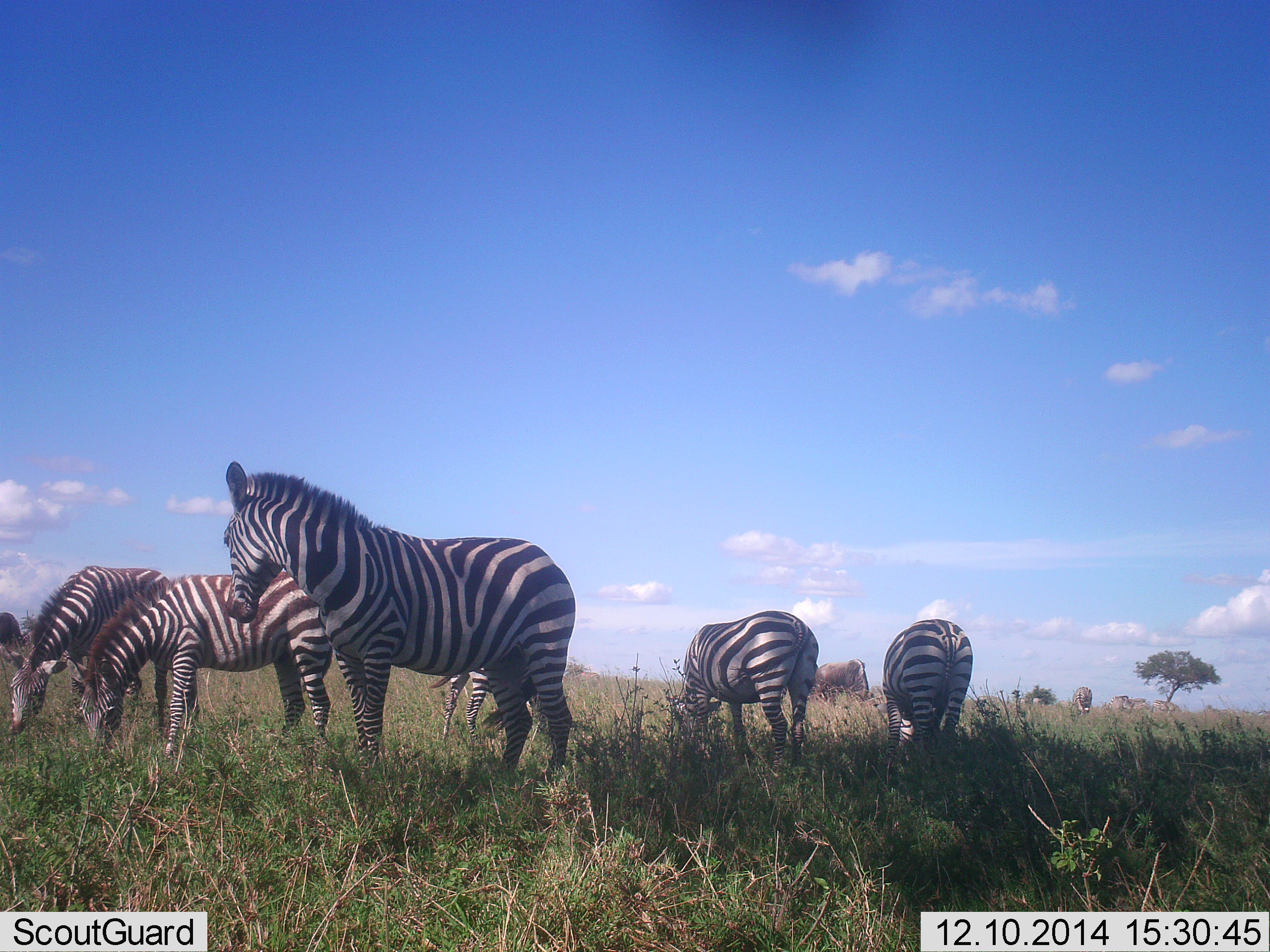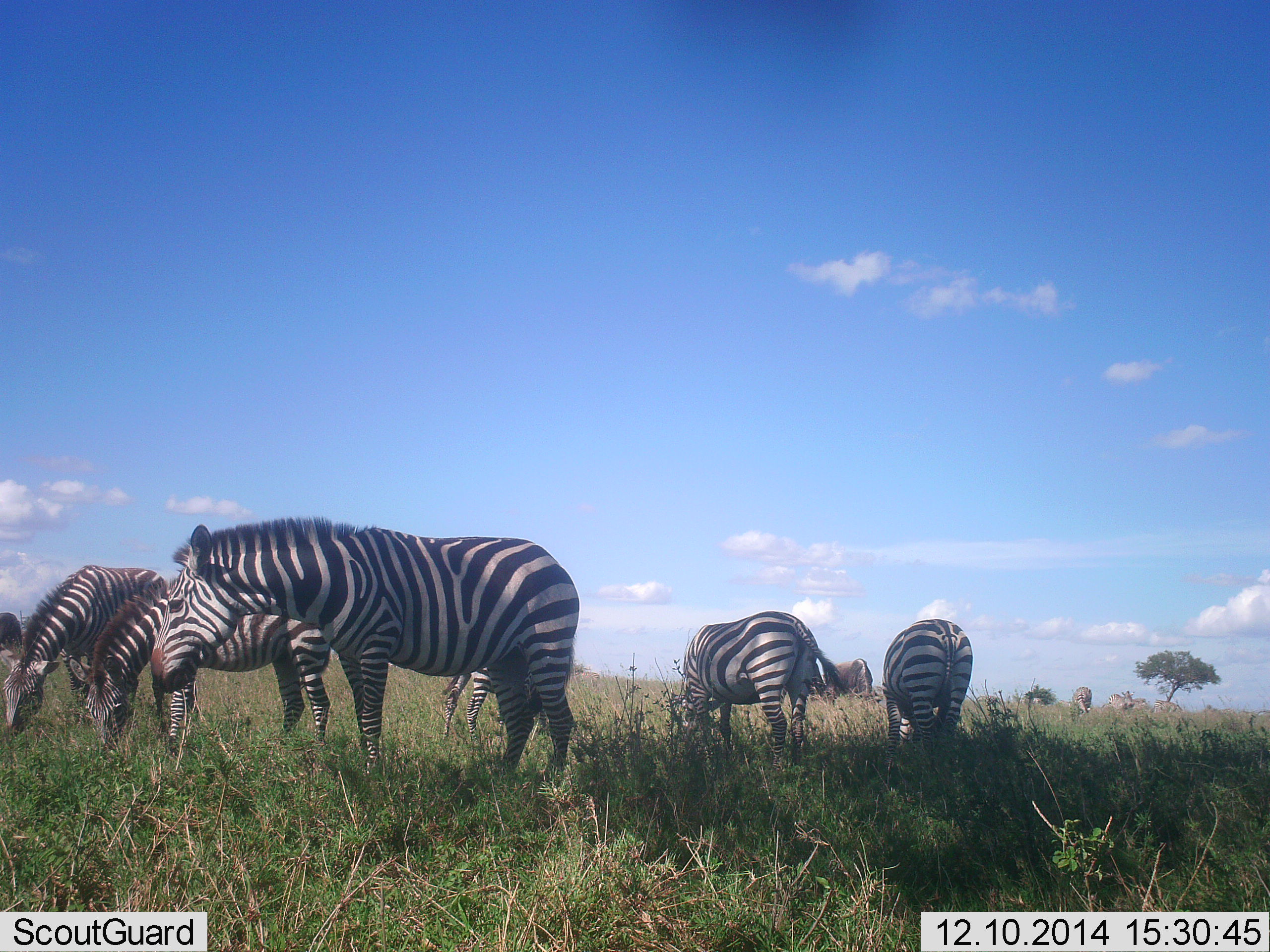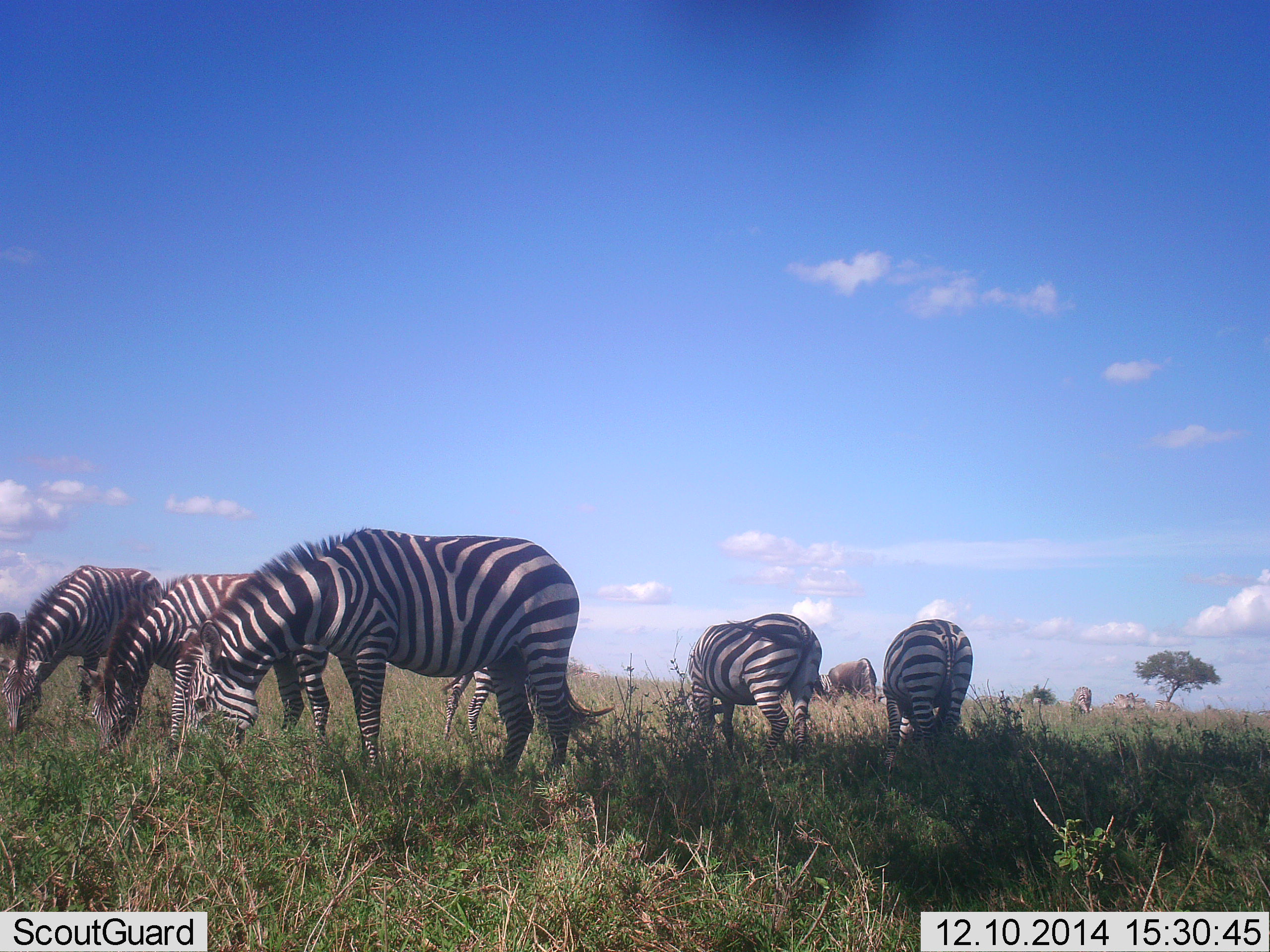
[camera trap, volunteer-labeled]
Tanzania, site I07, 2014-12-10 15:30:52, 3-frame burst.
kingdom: Animalia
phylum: Chordata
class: Mammalia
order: Perissodactyla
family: Equidae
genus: Equus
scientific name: Equus quagga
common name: plains zebra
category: zebra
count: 6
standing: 41%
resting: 0%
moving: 6%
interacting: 0%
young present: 6%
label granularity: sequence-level